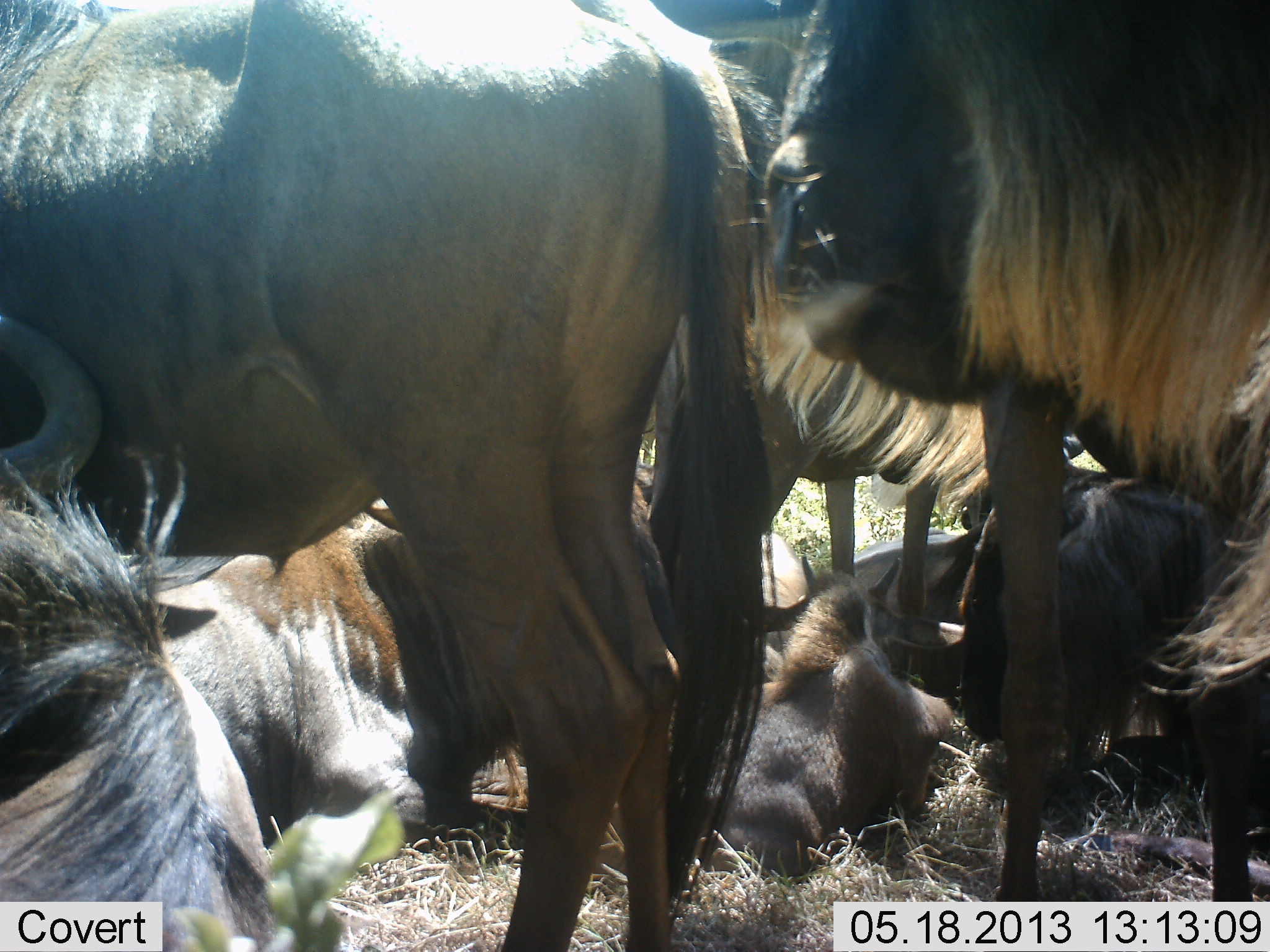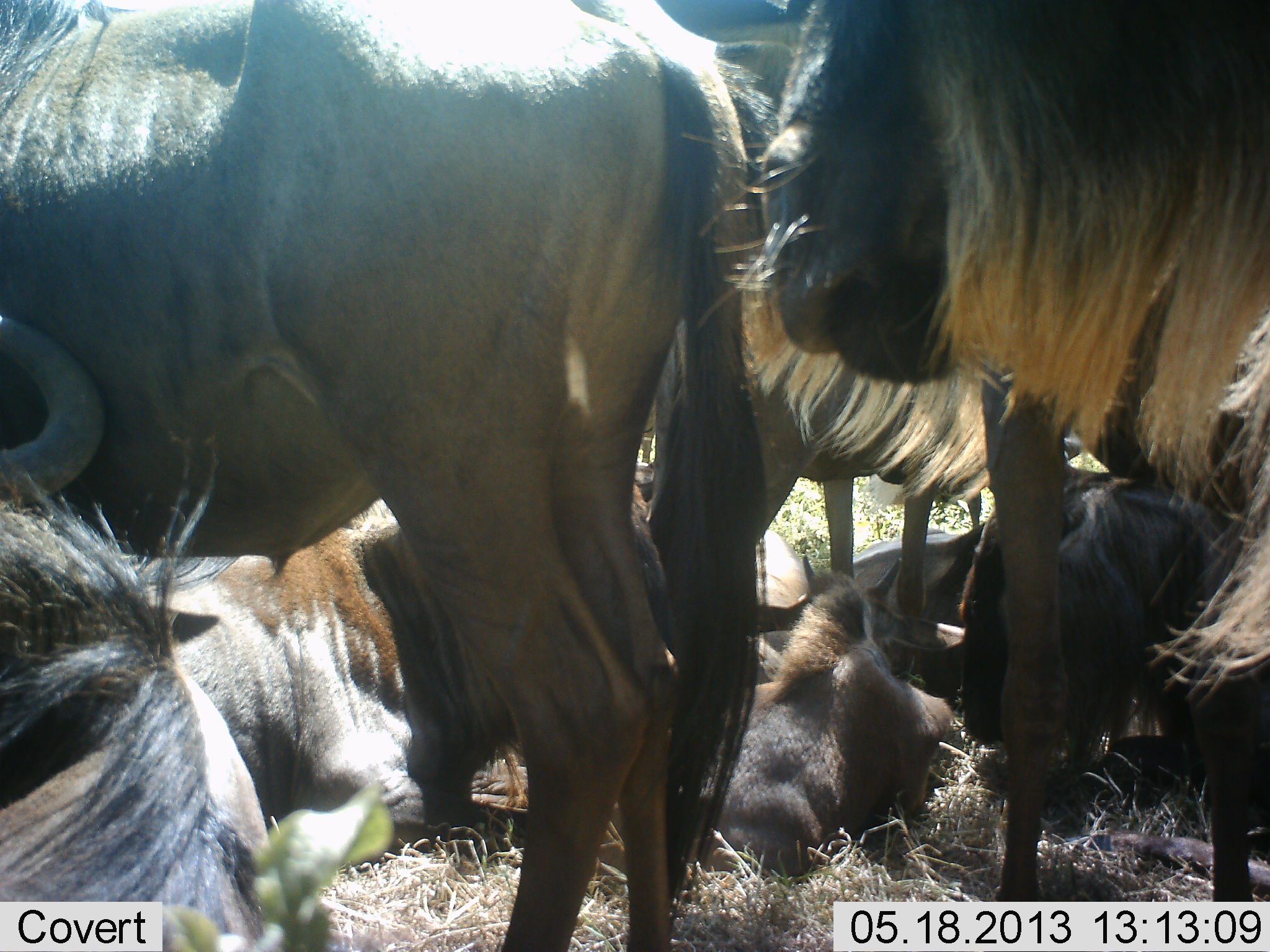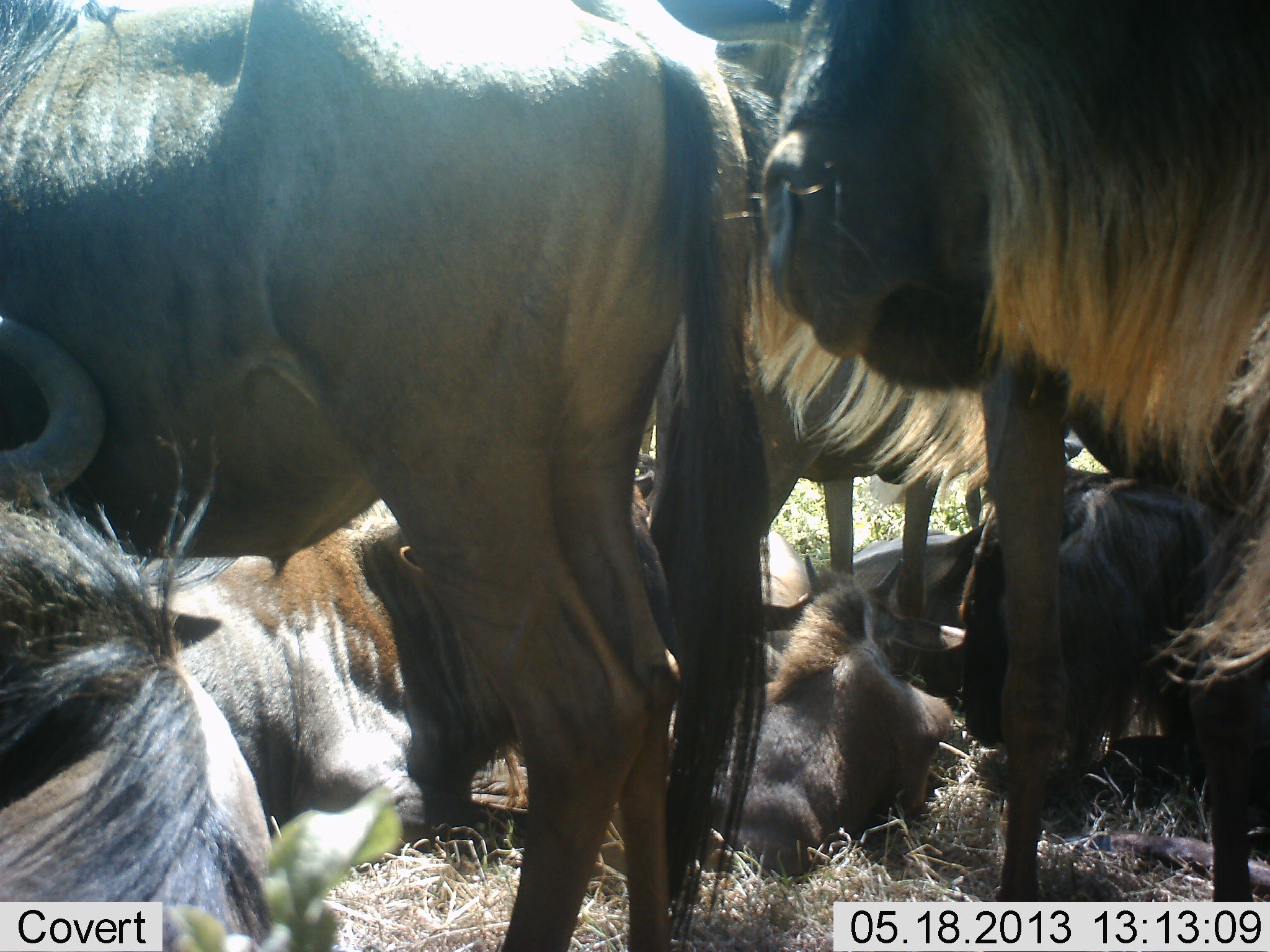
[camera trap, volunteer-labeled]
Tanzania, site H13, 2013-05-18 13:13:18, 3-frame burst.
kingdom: Animalia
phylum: Chordata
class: Mammalia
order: Artiodactyla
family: Bovidae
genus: Connochaetes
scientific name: Connochaetes taurinus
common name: blue wildebeest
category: wildebeest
Wildebeest (blue wildebeest) (Connochaetes taurinus), count 8. Behavior (volunteer vote fractions): standing 90%, resting 100%, moving 0%, interacting 0%. Young present (vote fraction): 70%. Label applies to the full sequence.